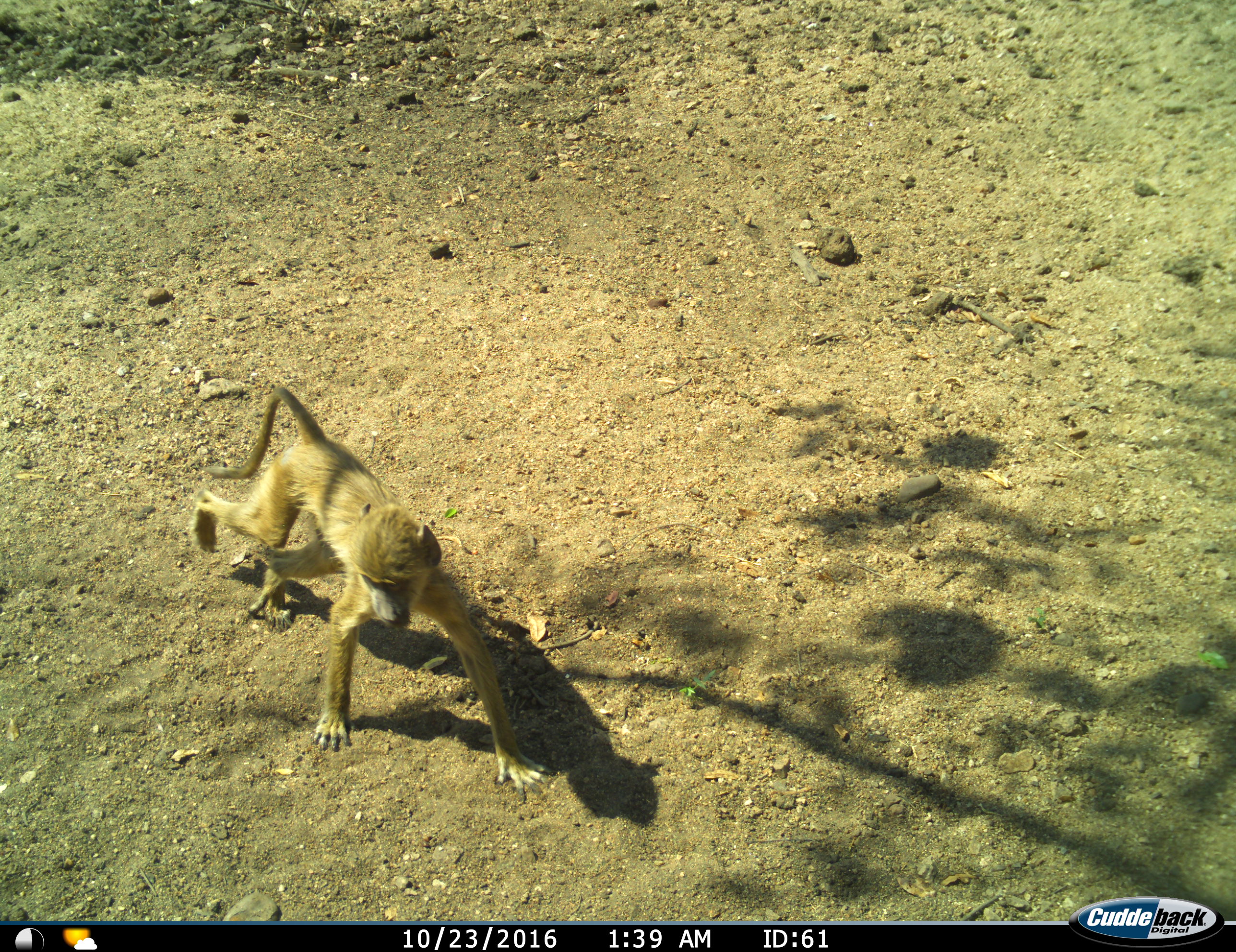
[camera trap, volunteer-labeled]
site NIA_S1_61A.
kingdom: Animalia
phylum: Chordata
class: Mammalia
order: Primates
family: Cercopithecidae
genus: Papio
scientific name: Papio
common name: baboon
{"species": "baboon (Papio)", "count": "1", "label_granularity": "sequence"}